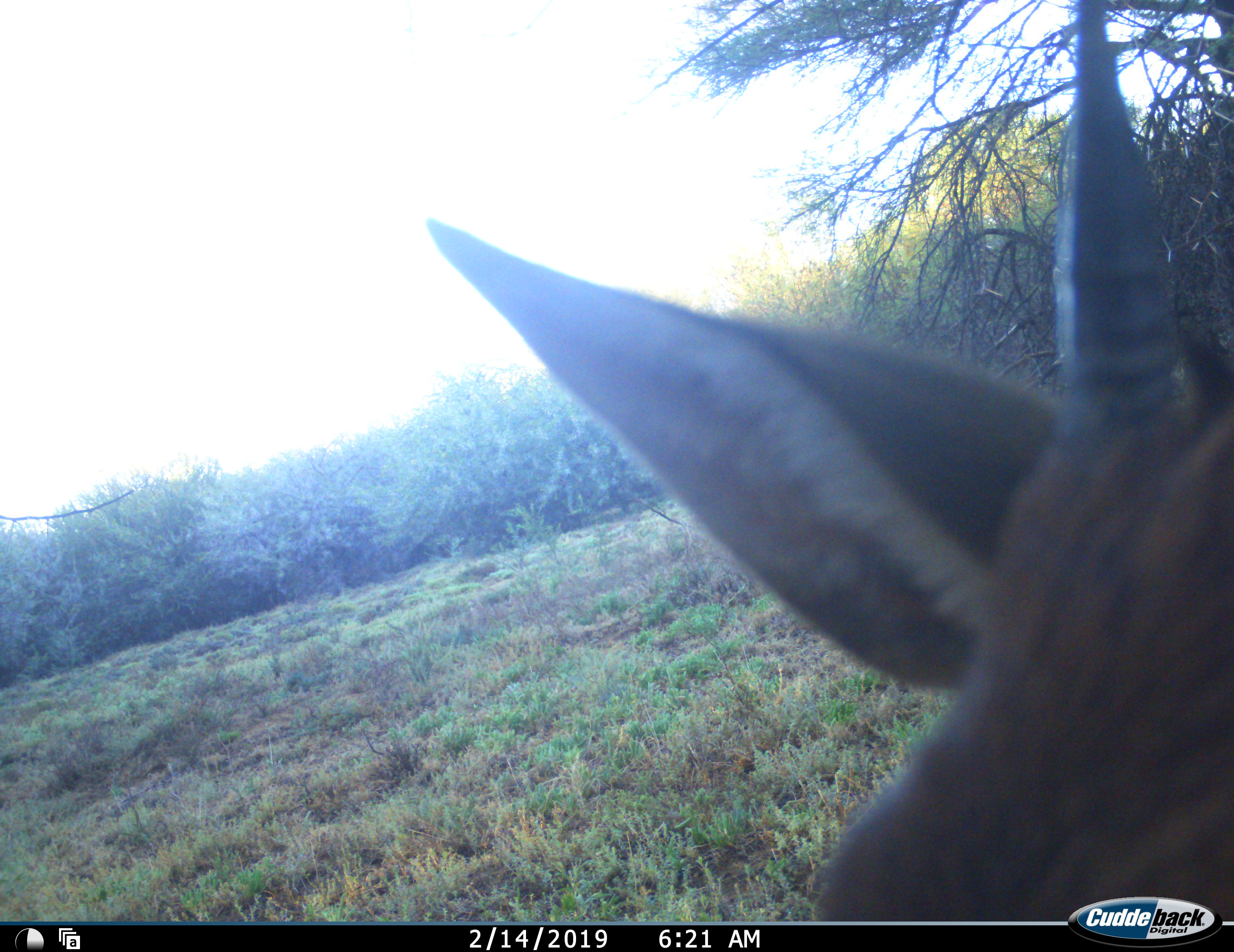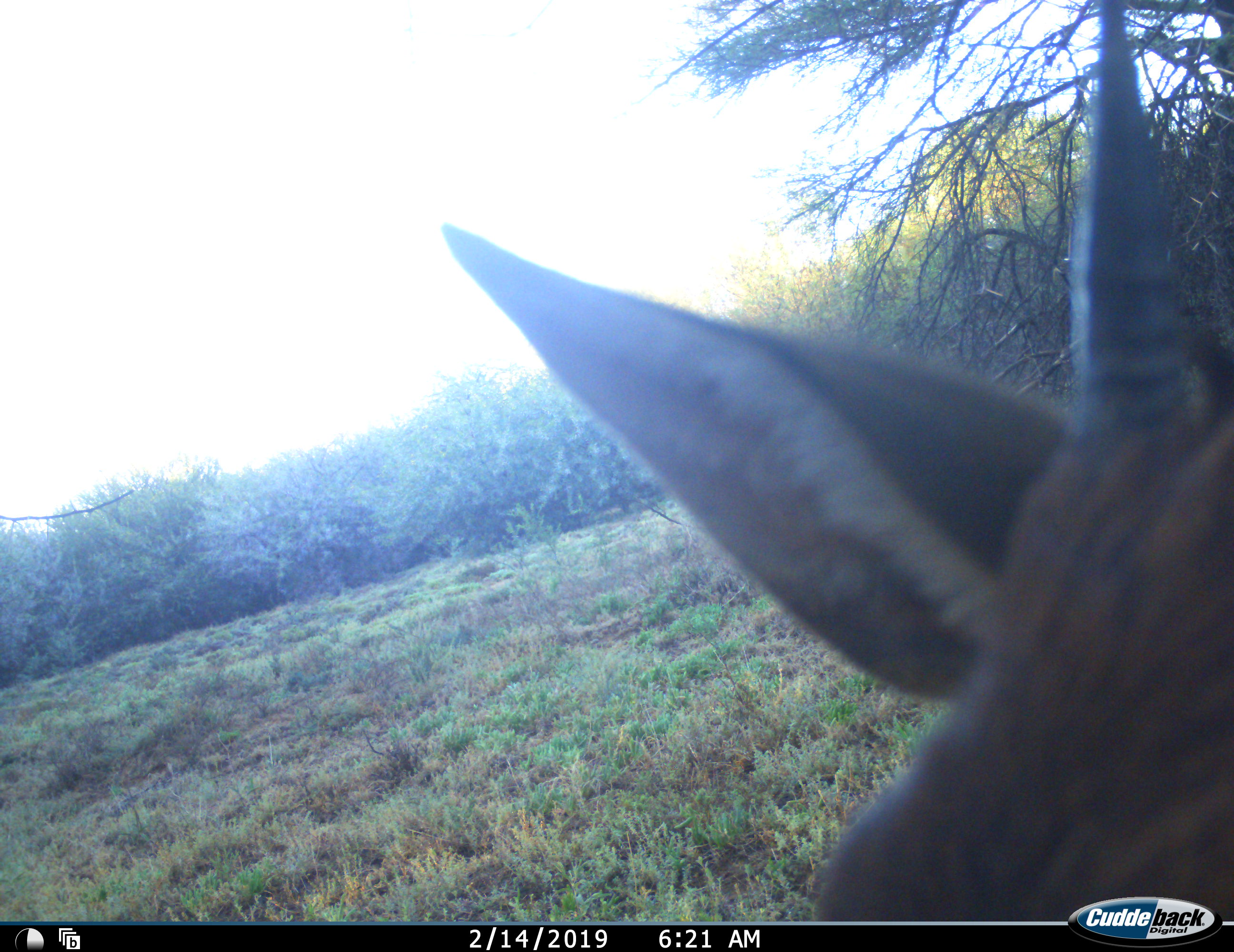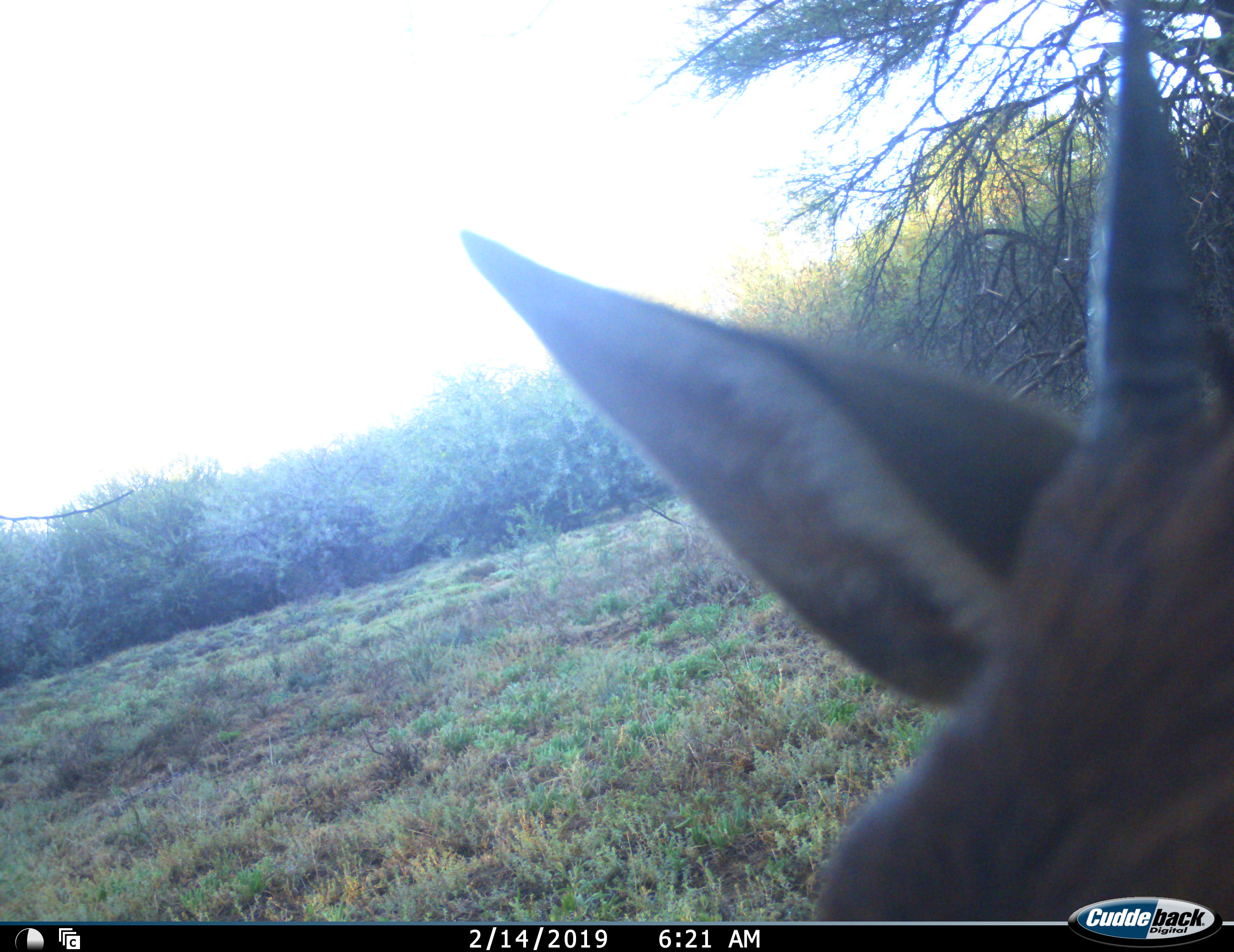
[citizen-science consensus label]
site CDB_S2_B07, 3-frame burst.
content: unidentified animal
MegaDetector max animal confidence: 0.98